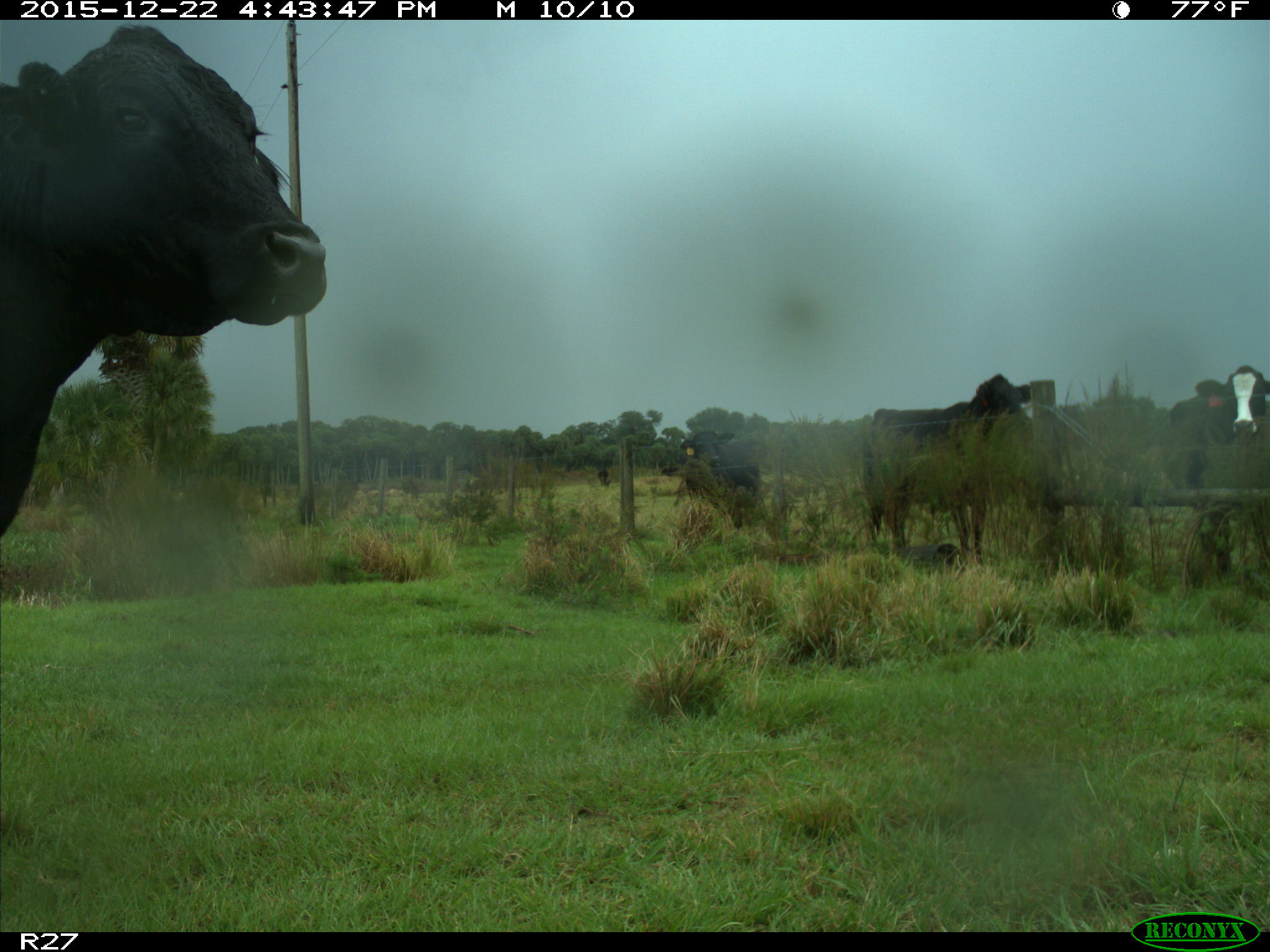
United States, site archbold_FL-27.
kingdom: Animalia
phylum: Chordata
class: Mammalia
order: Artiodactyla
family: Bovidae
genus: Bos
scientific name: Bos taurus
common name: domestic cow